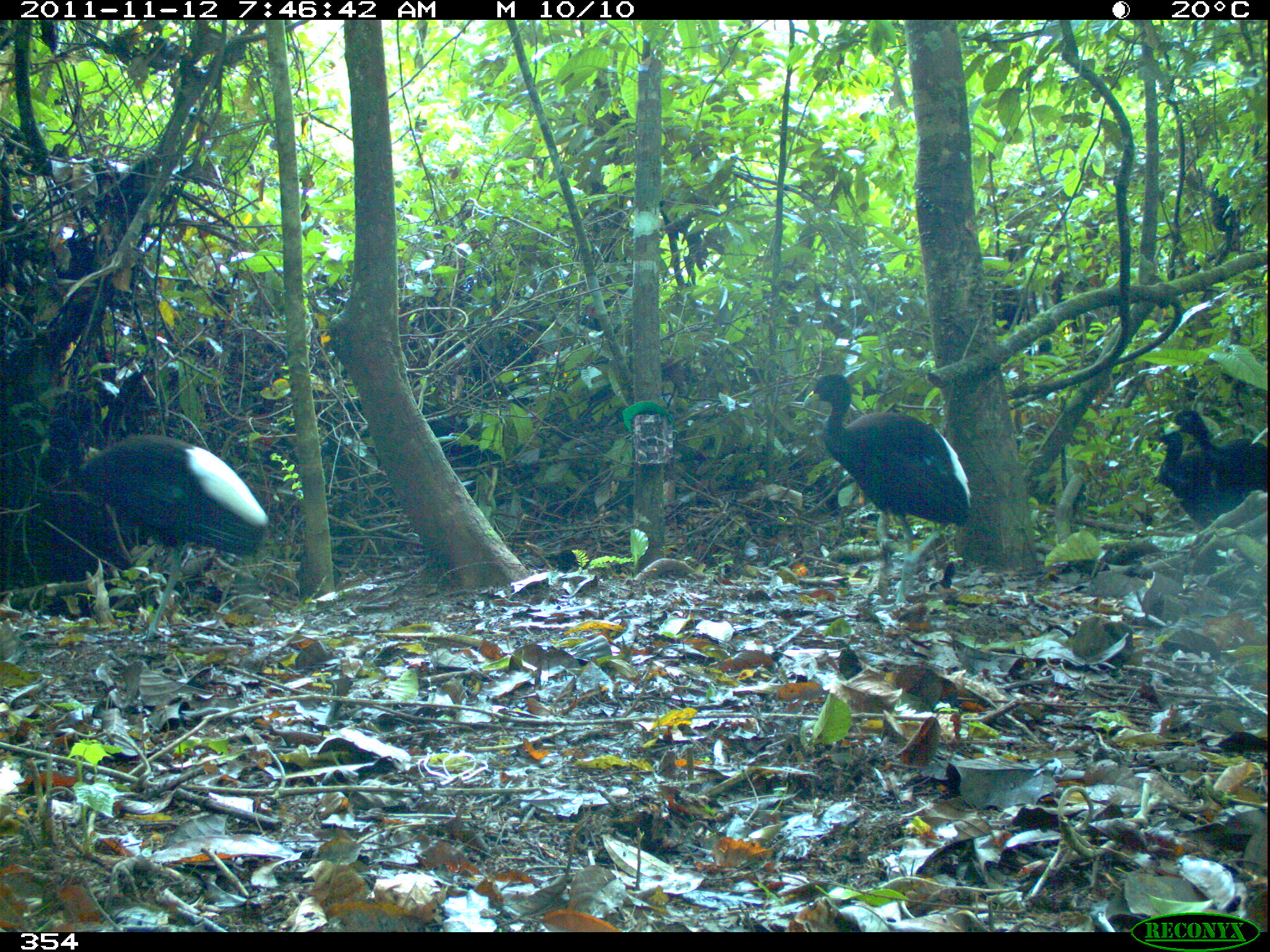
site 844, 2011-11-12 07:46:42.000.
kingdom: Animalia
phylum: Chordata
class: Aves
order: Gruiformes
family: Psophiidae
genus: Psophia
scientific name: Psophia leucoptera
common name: pale-winged trumpeter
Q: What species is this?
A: Psophia leucoptera (pale-winged trumpeter).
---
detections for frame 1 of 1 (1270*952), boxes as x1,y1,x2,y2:
psophia leucoptera: 38,413,268,637; 801,371,970,550; 1166,408,1269,510; 1149,424,1231,515